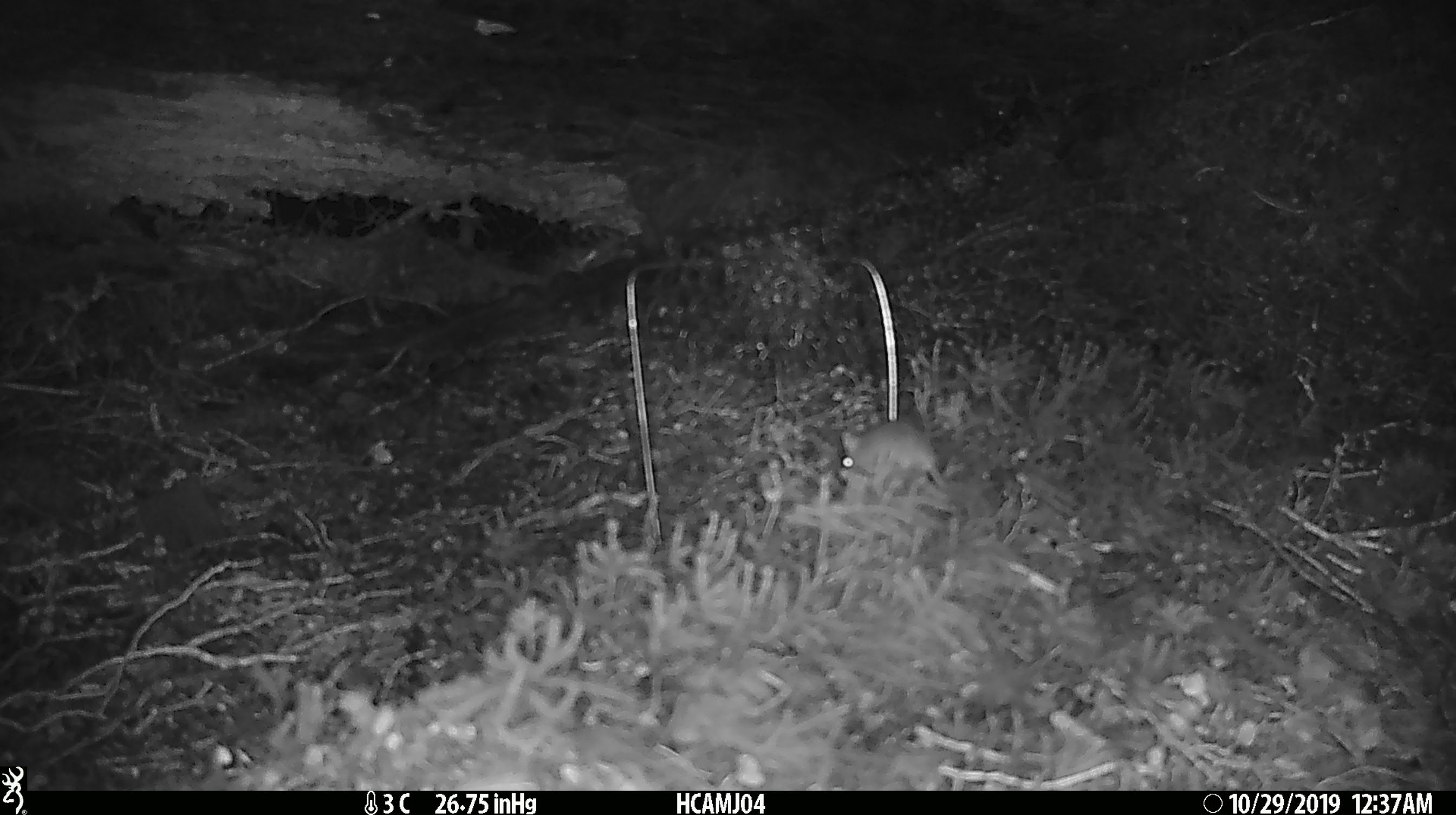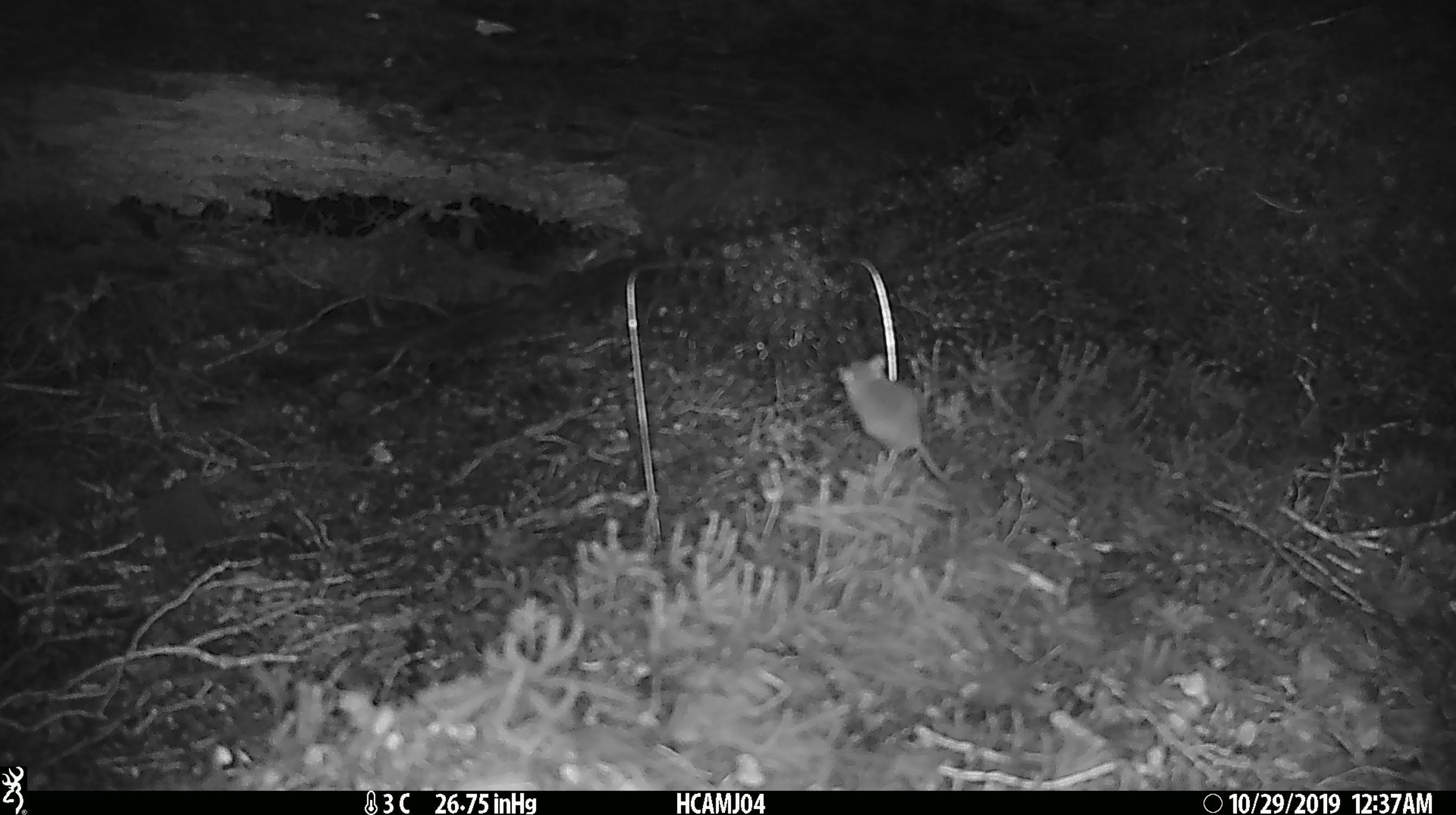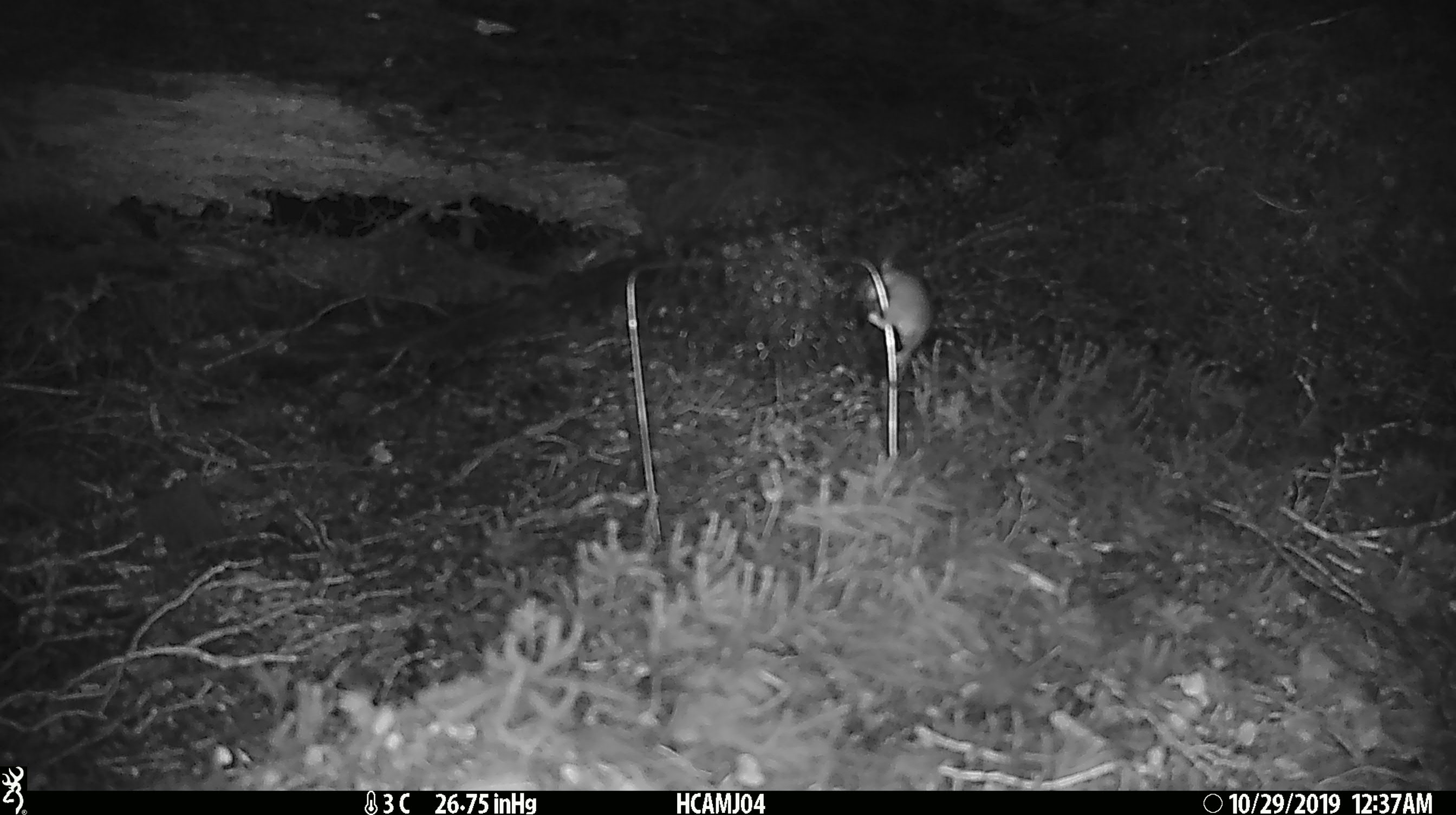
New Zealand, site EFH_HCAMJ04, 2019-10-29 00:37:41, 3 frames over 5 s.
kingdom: Animalia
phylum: Chordata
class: Mammalia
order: Rodentia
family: Muridae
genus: Mus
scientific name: Mus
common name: mouse